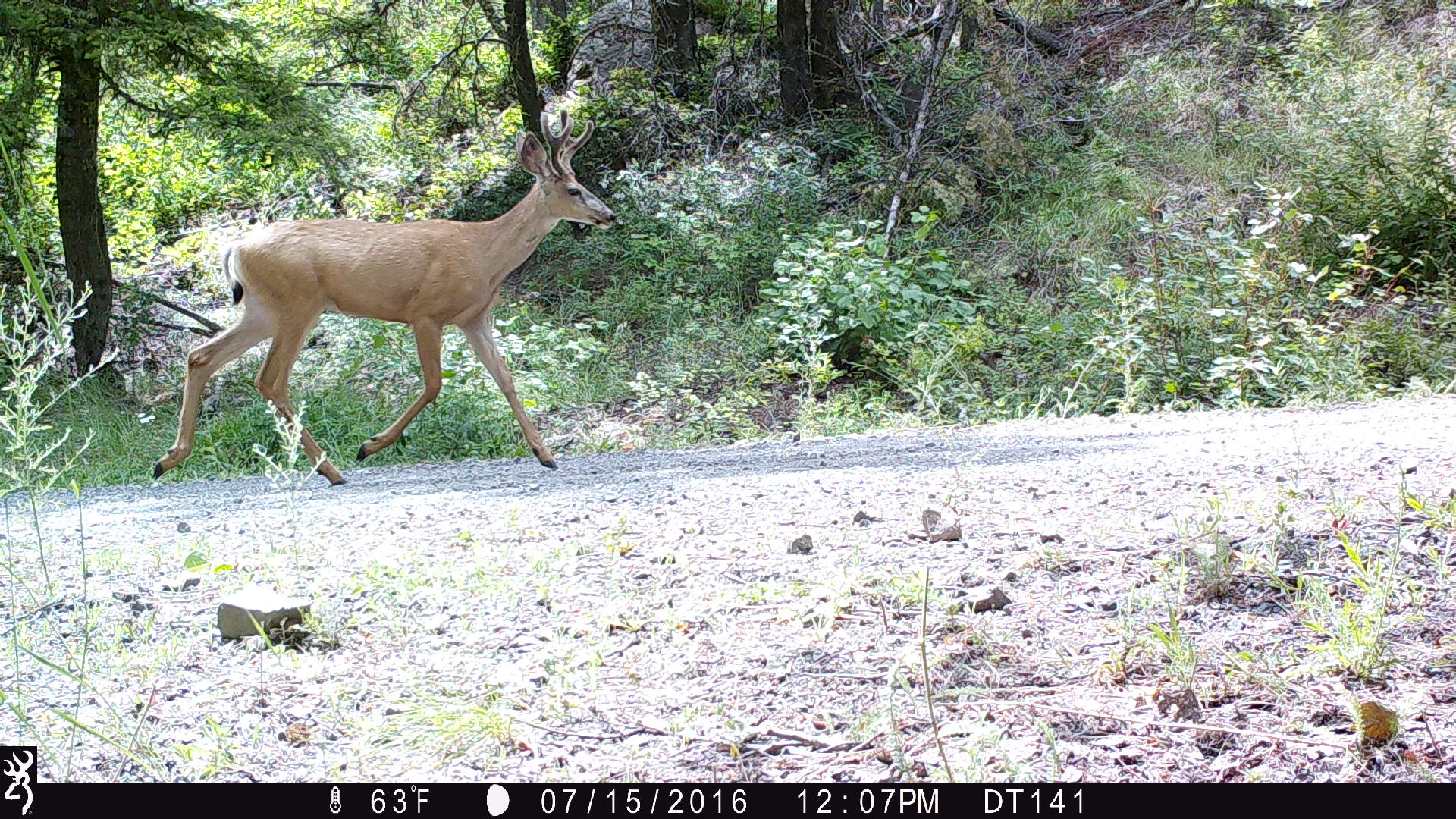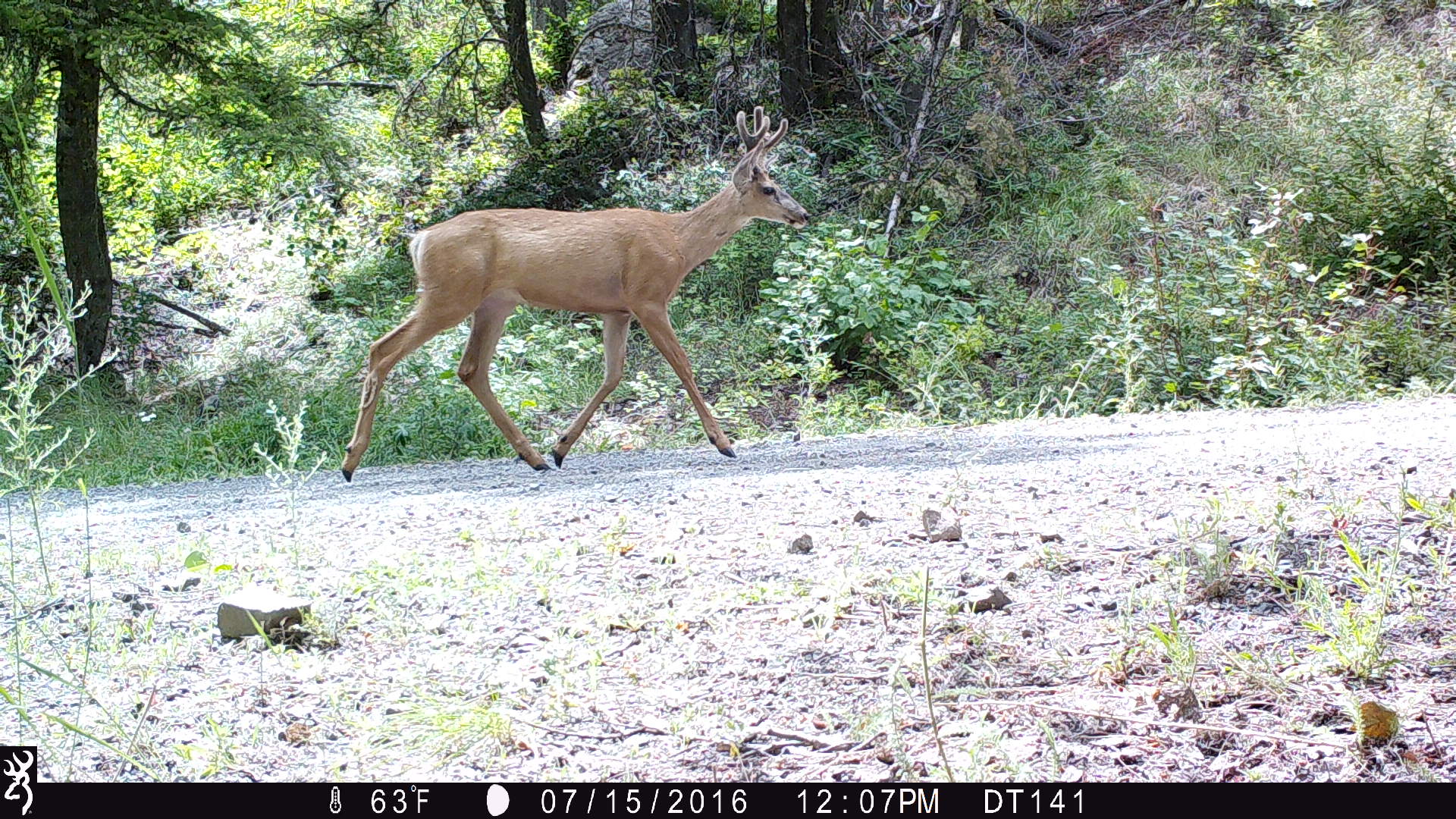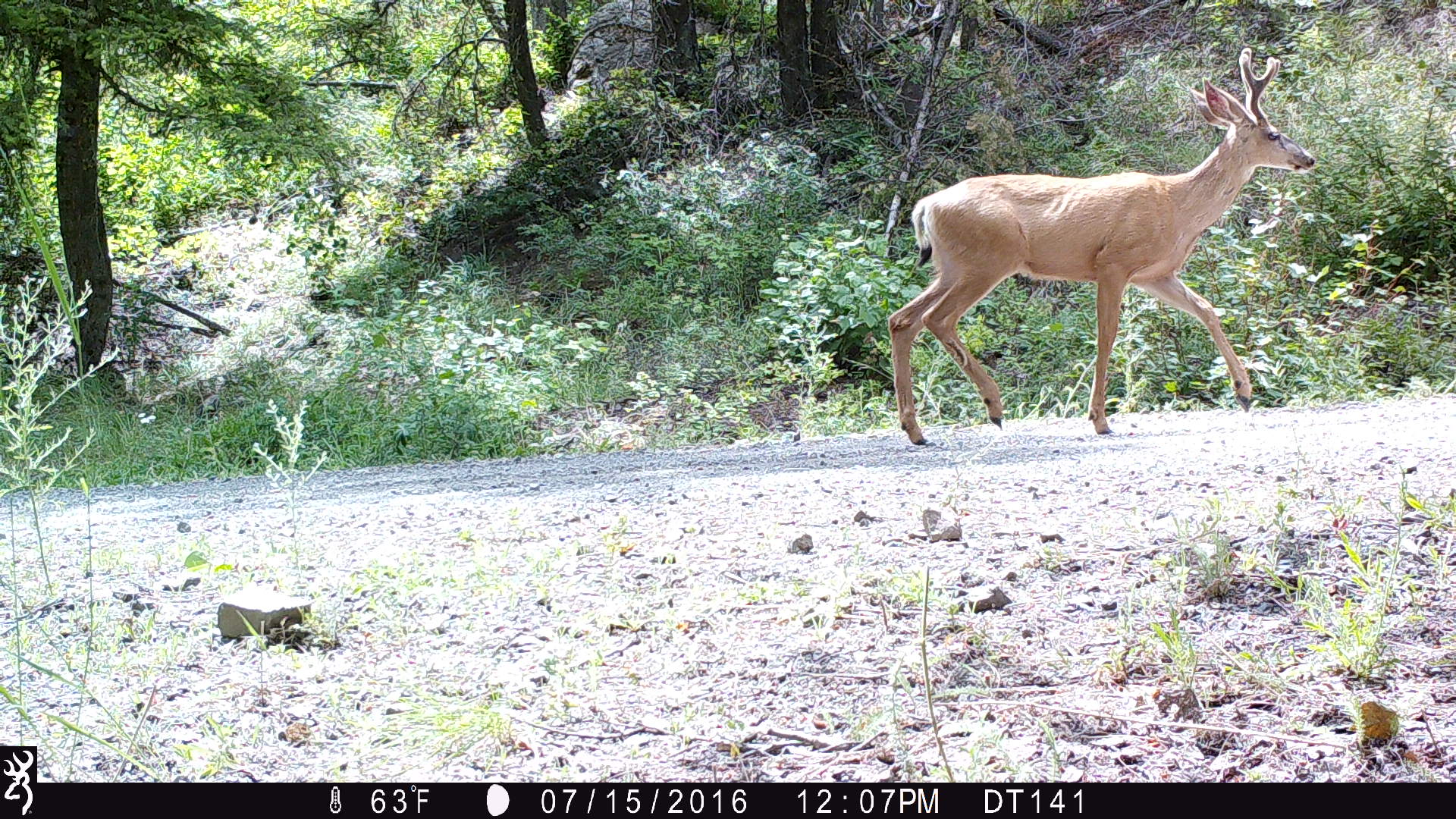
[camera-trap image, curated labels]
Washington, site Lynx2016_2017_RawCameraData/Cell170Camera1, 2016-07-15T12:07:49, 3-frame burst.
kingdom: Animalia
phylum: Chordata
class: Mammalia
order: Artiodactyla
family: Cervidae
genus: Odocoileus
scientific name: Odocoileus hemionus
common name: mule deer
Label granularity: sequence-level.